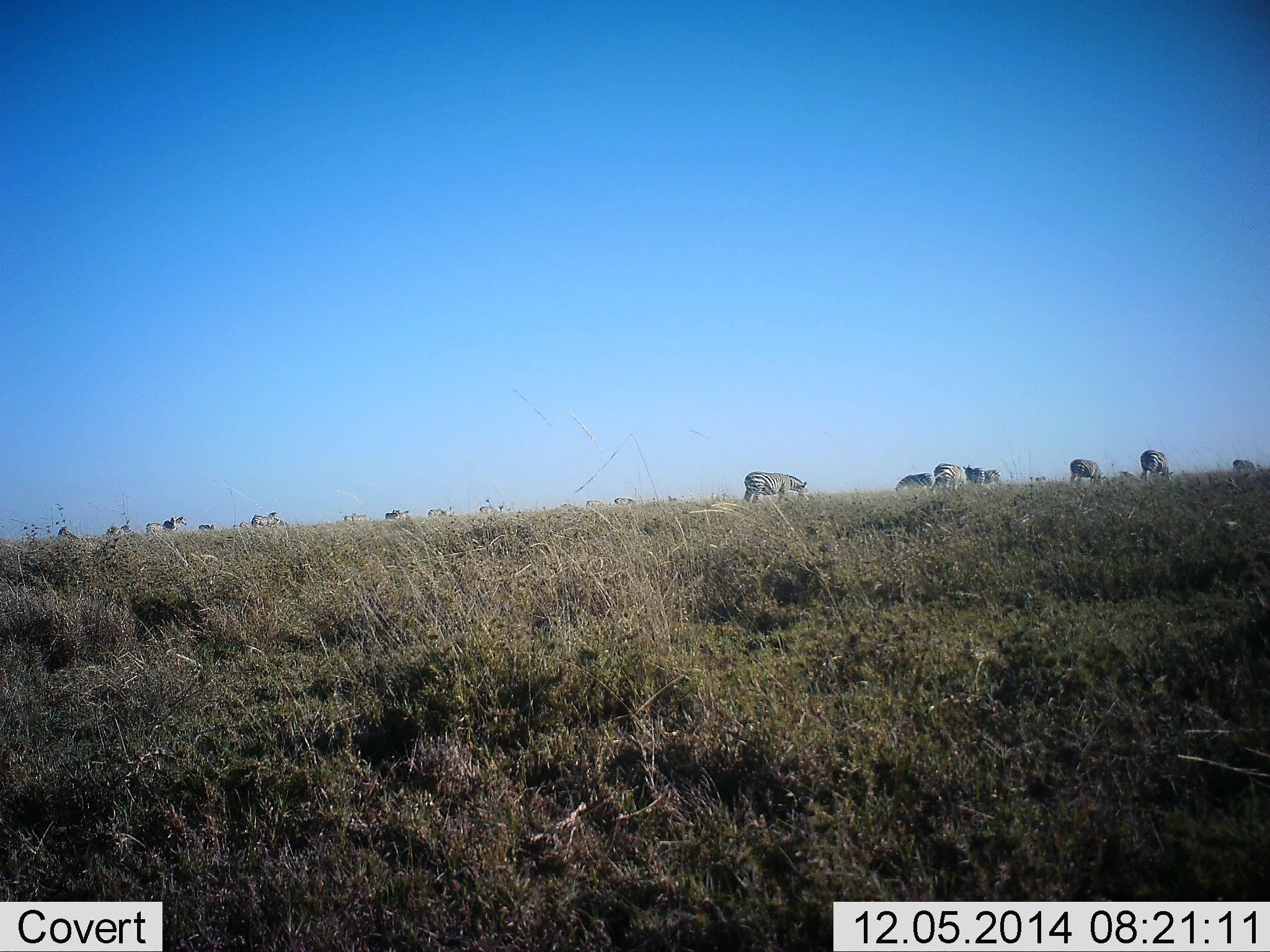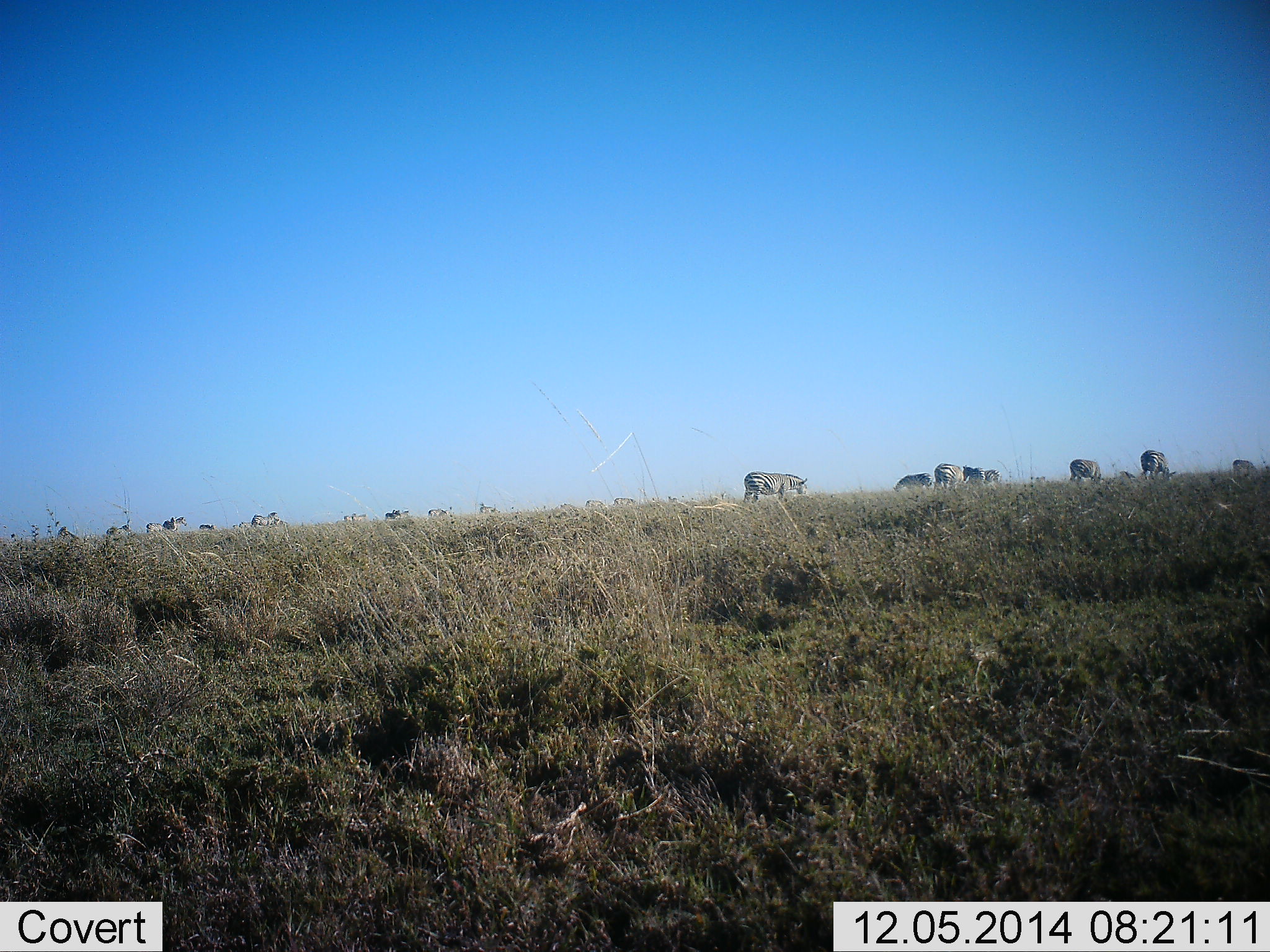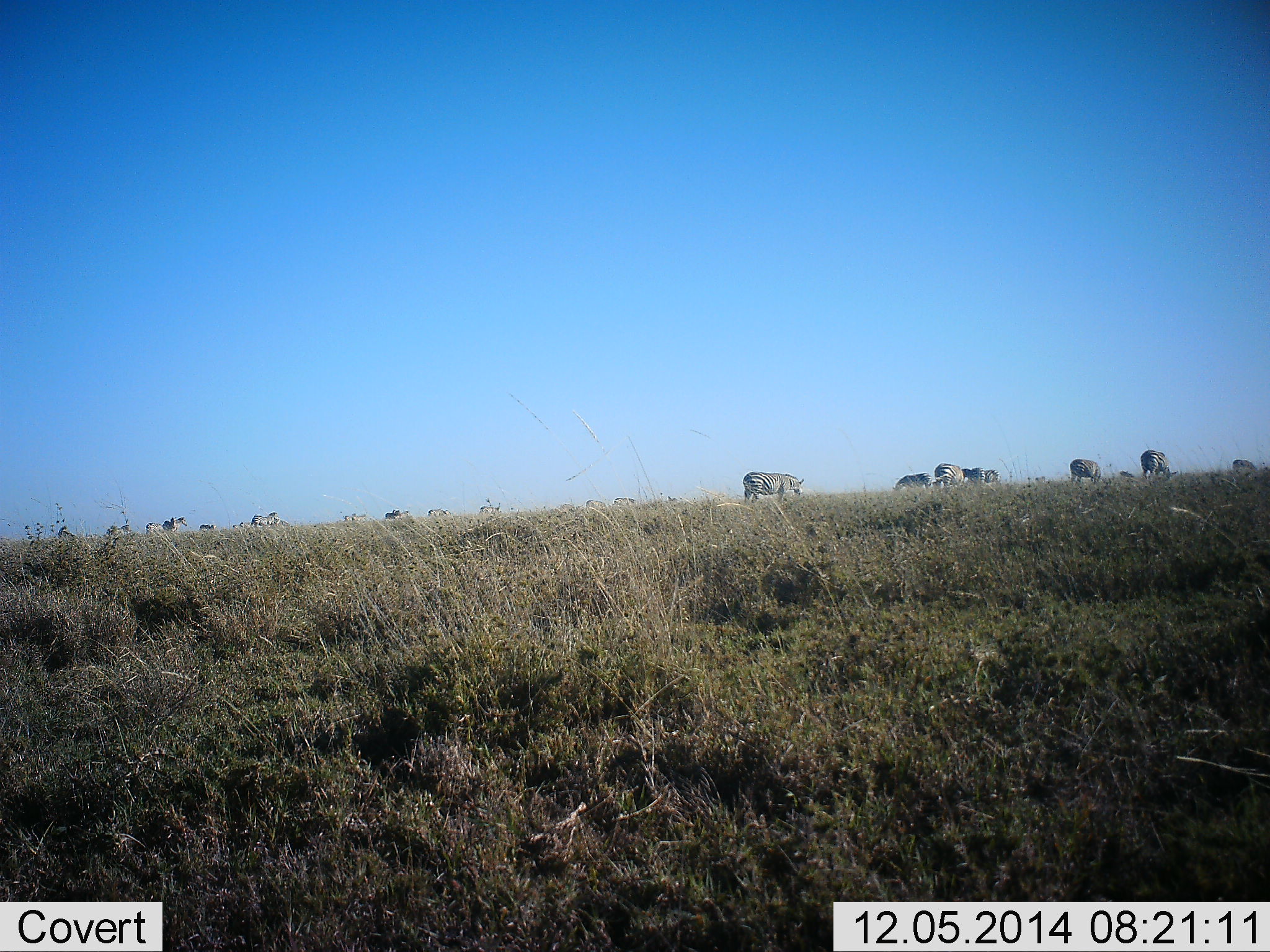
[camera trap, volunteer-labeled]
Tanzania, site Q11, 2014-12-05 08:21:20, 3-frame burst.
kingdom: Animalia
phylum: Chordata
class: Mammalia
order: Perissodactyla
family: Equidae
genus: Equus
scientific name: Equus quagga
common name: plains zebra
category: zebra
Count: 11-50.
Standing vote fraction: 40%.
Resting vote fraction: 10%.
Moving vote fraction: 30%.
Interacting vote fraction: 0%.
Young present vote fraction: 0%.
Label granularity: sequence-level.